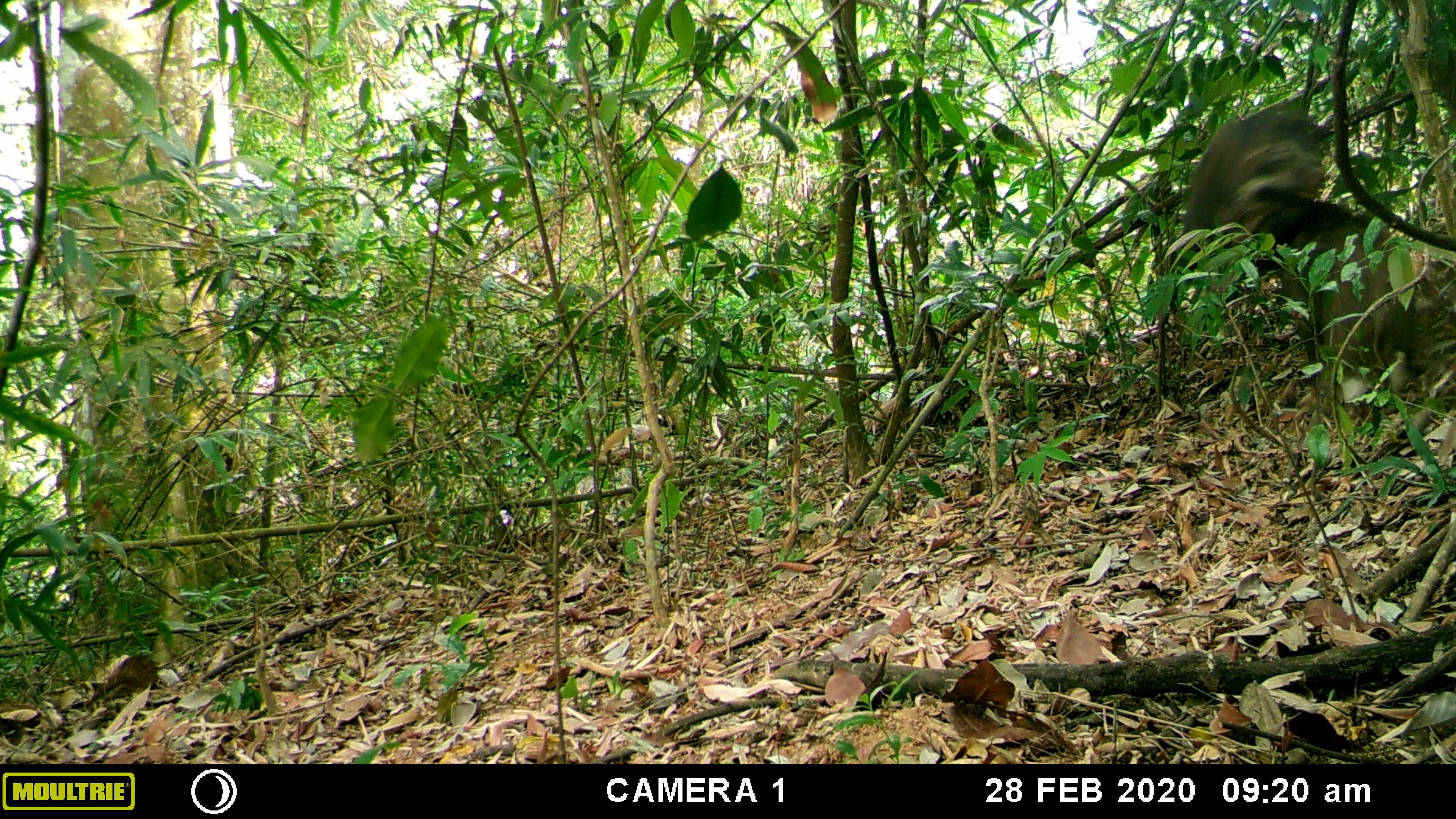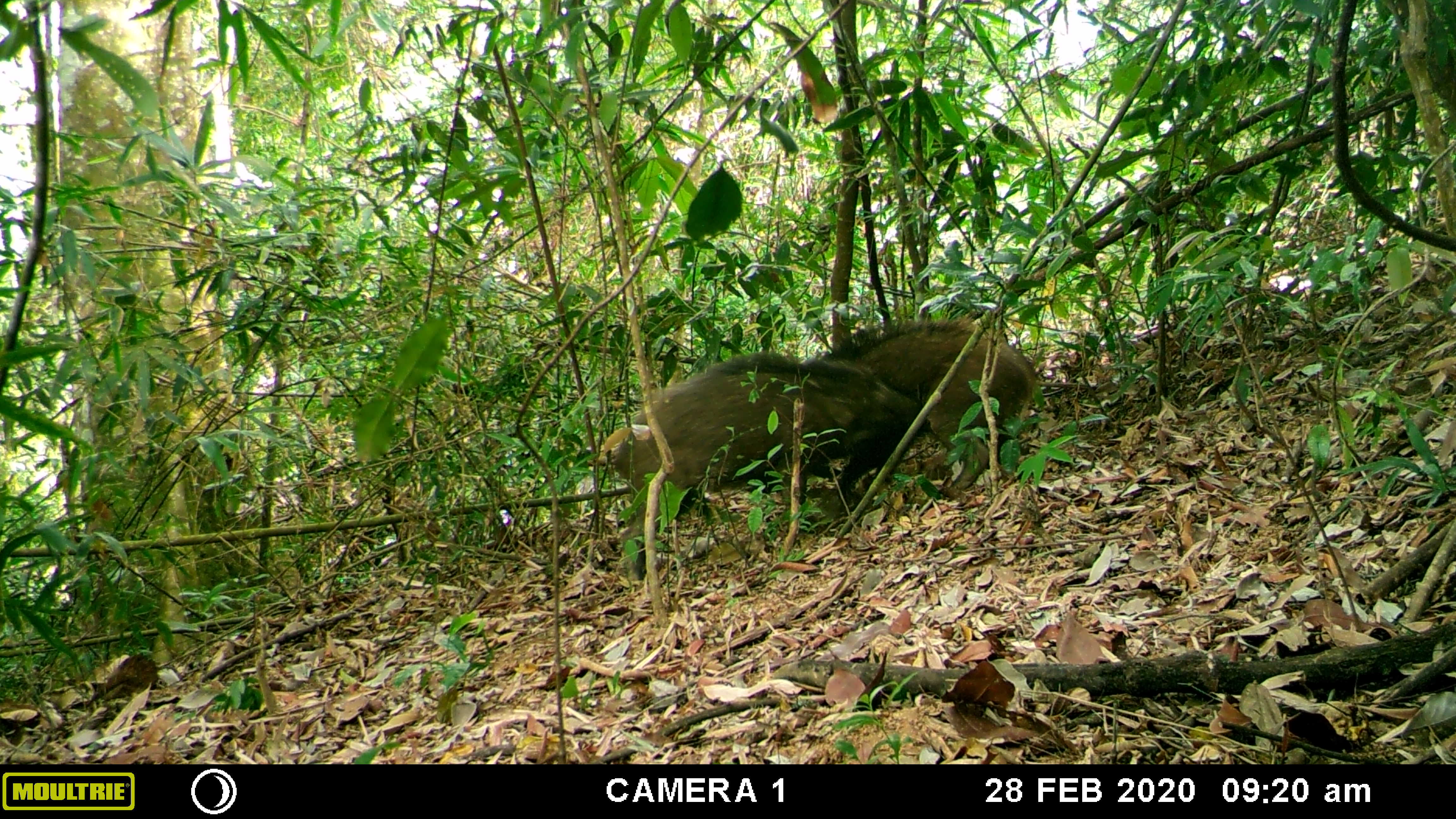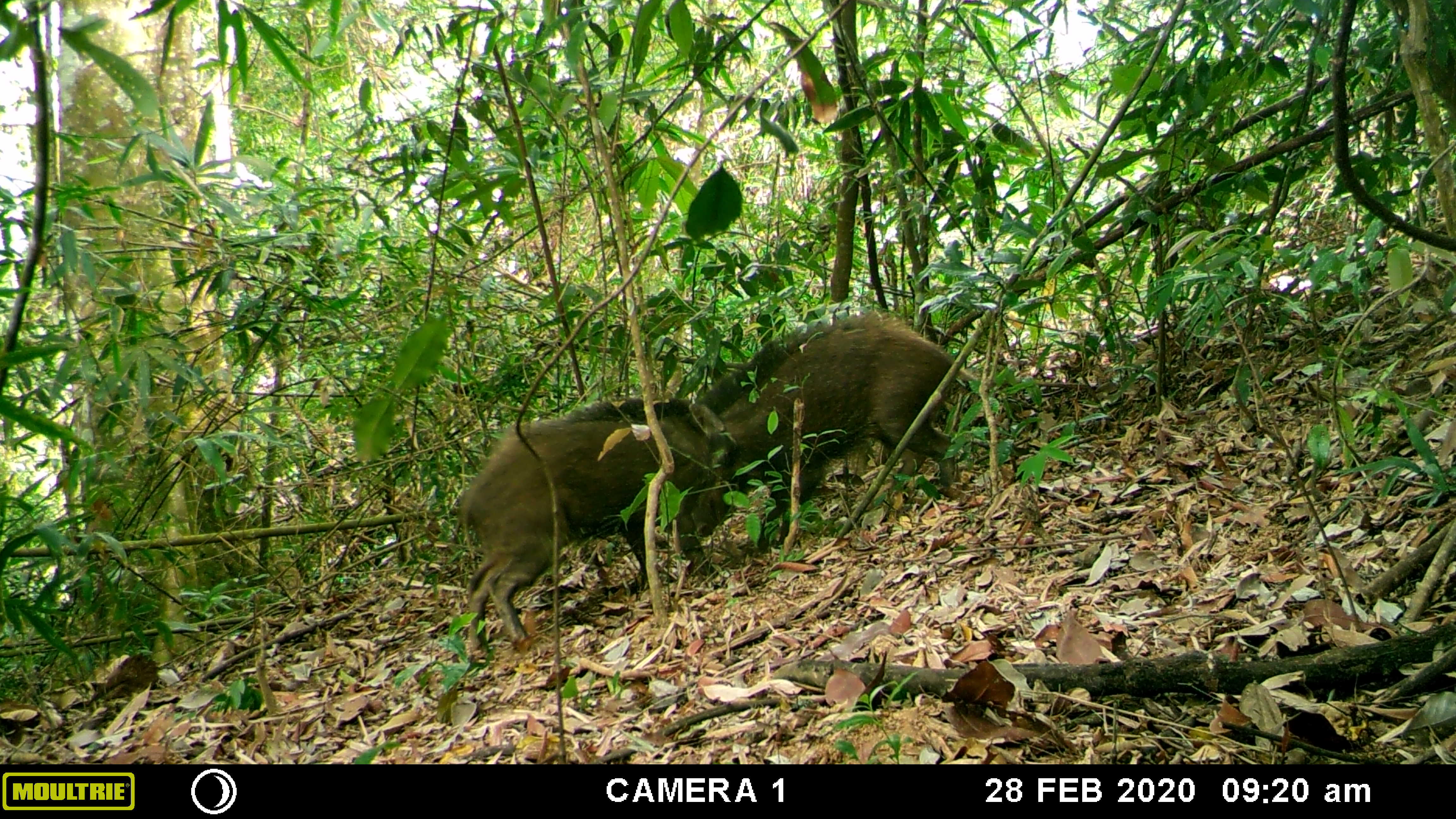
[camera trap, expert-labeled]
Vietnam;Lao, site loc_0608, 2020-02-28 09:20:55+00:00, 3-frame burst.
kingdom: Animalia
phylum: Chordata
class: Mammalia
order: Artiodactyla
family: Suidae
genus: Sus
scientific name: Sus scrofa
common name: eurasian wild pig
Eurasian wild pig (Sus scrofa). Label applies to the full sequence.